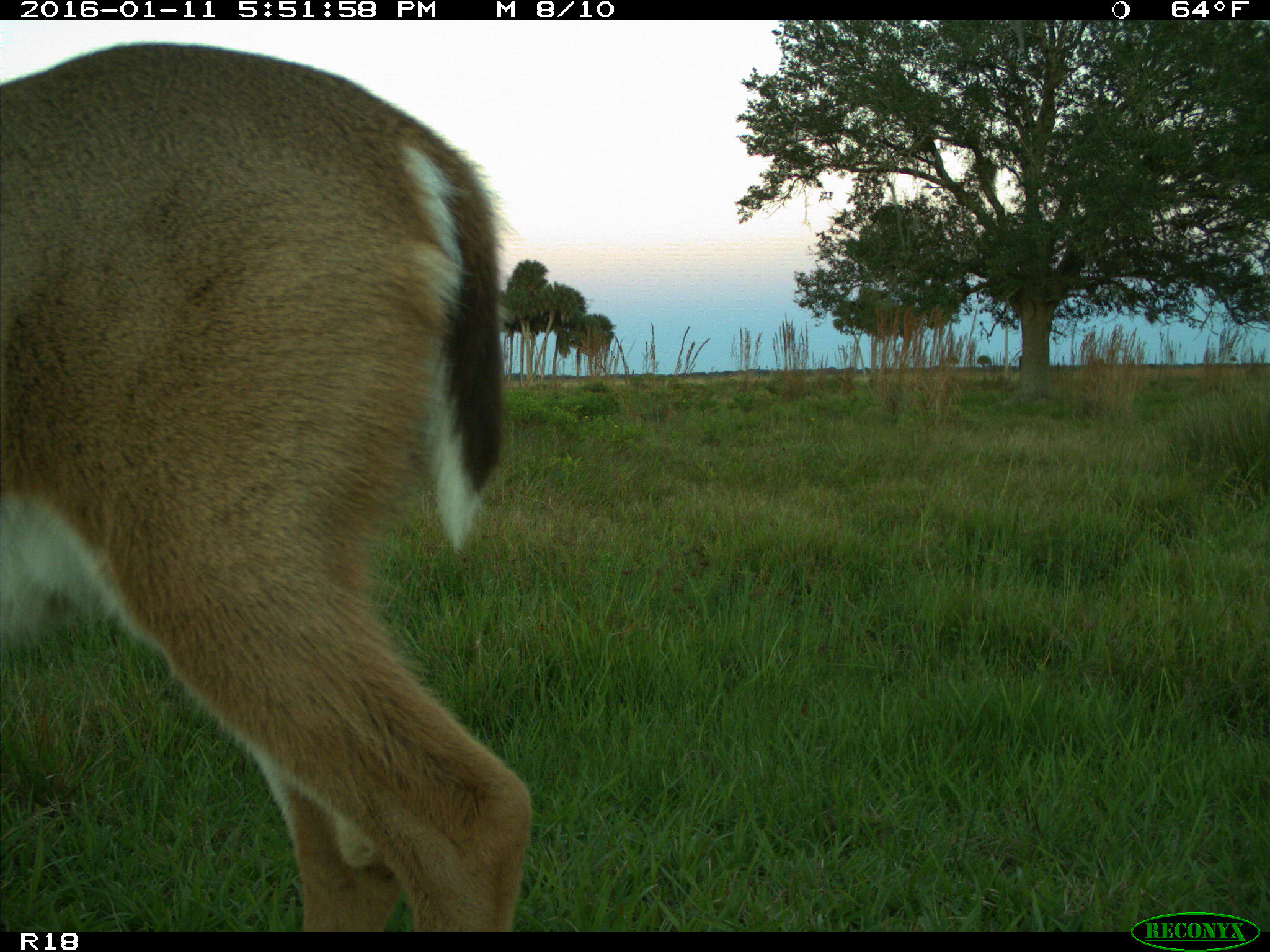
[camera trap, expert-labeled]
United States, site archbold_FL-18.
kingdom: Animalia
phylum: Chordata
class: Mammalia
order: Artiodactyla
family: Cervidae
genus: Odocoileus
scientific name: Odocoileus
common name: deer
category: unidentified deer